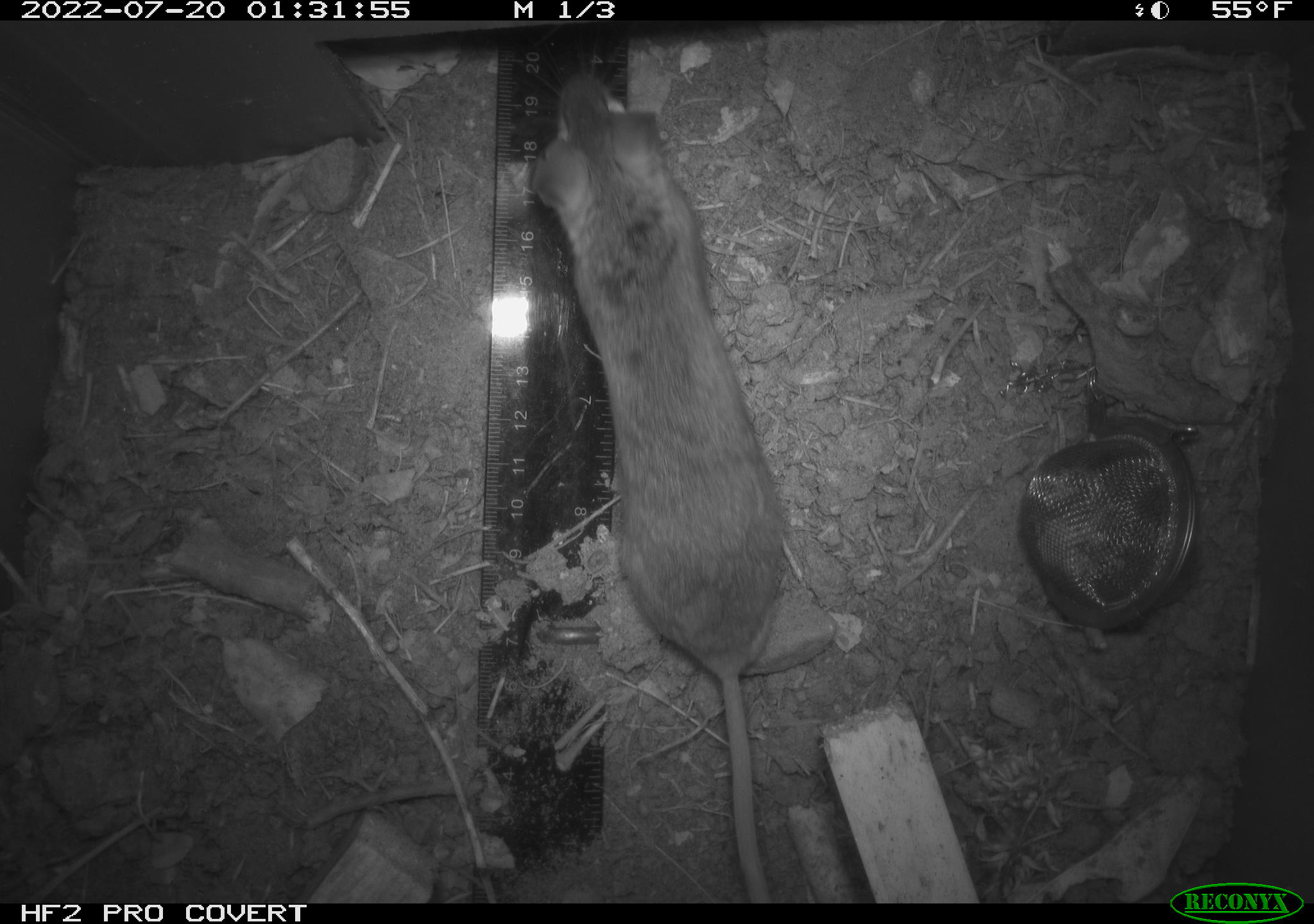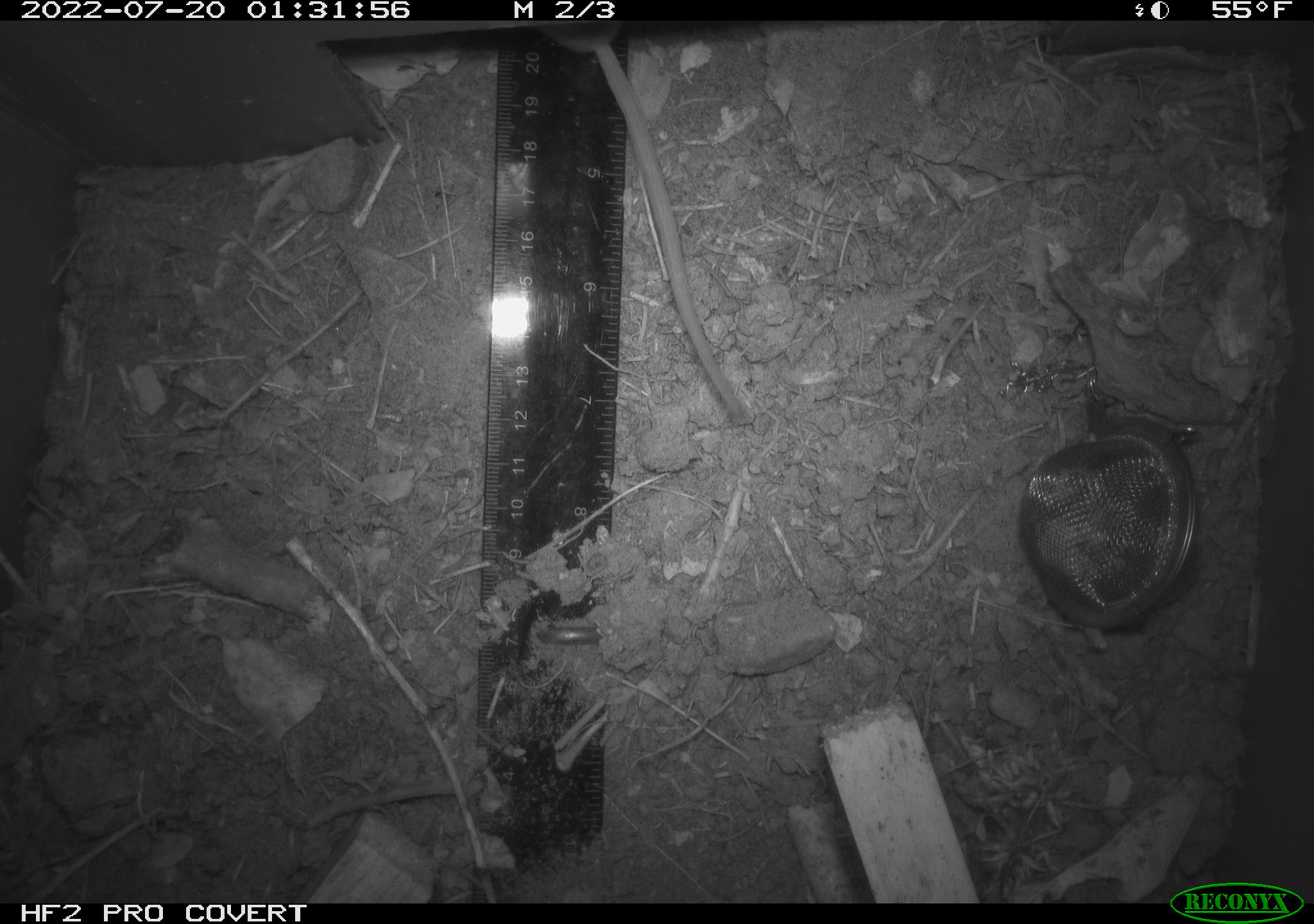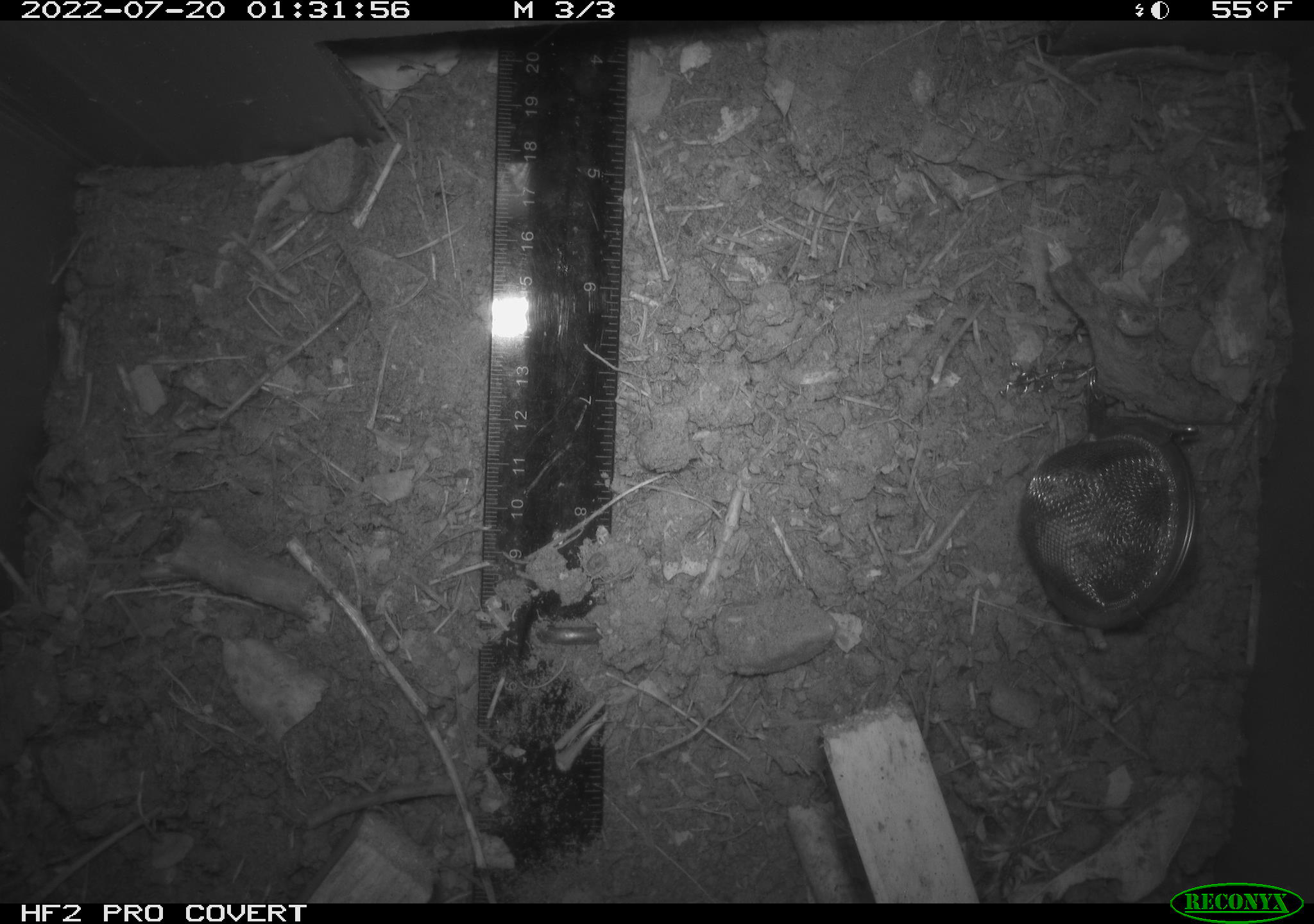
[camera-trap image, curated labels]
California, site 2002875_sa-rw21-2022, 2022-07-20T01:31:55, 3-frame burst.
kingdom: Animalia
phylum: Chordata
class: Mammalia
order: Rodentia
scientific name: Rodentia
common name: mouse species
Mouse species (Rodentia).